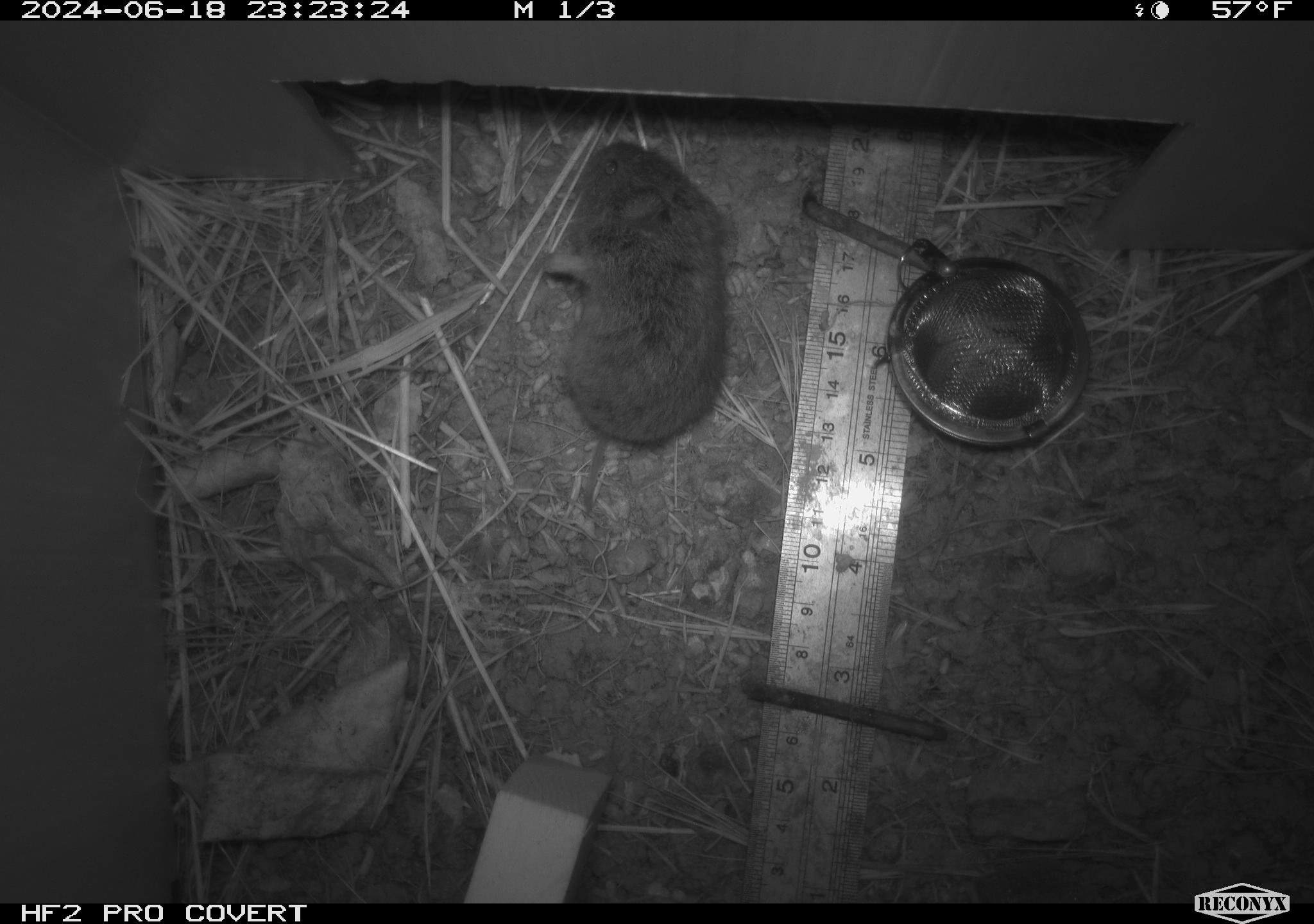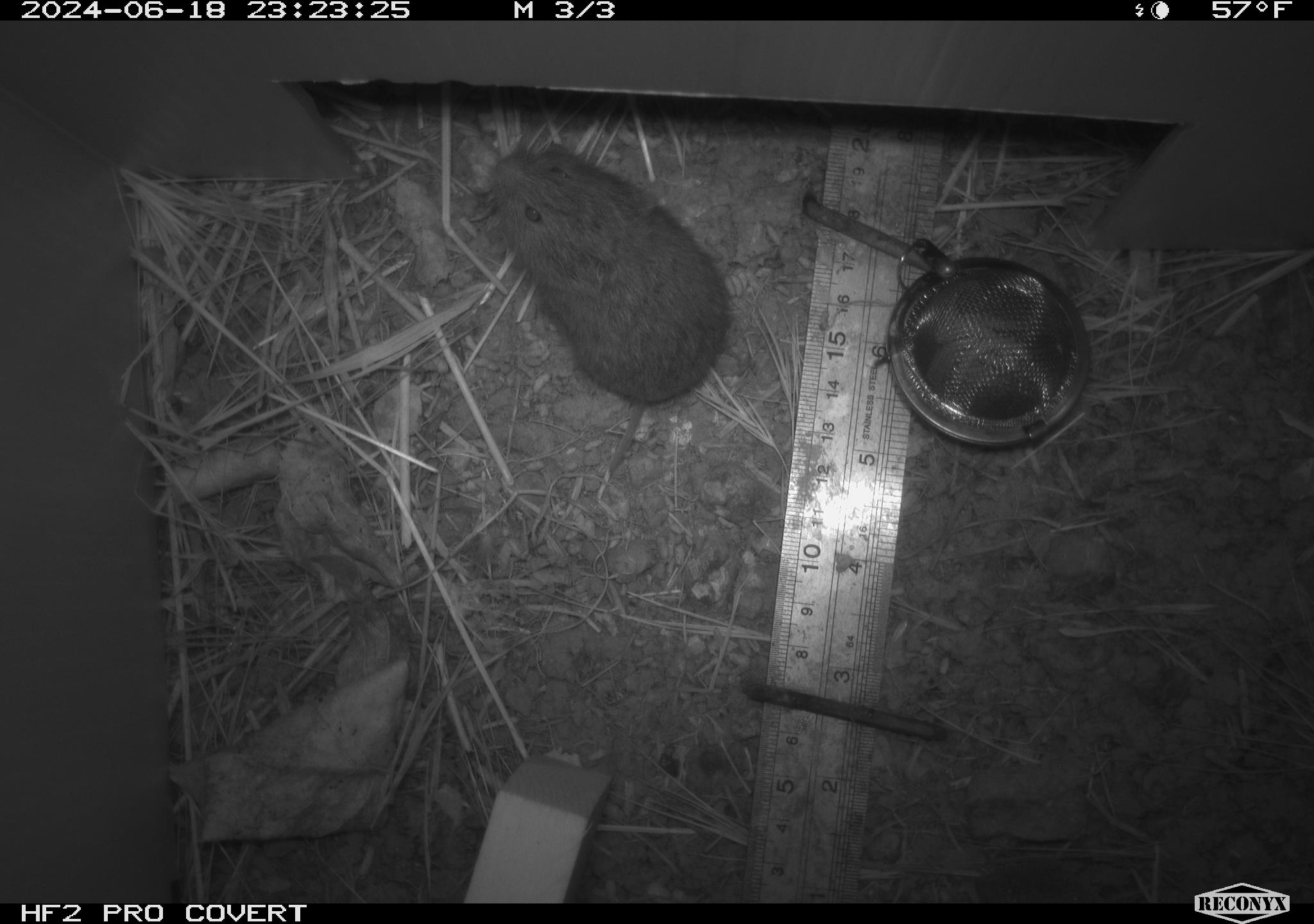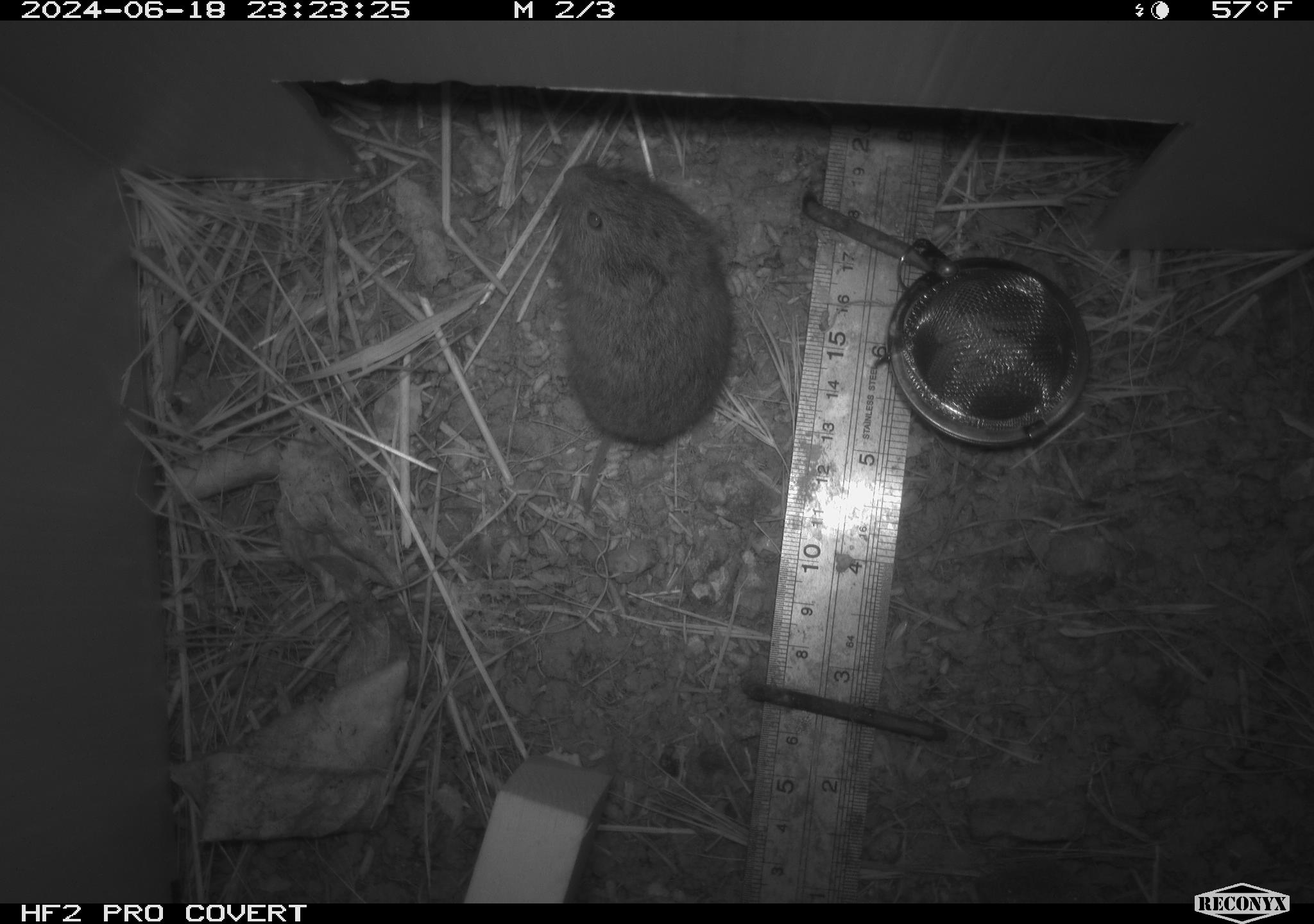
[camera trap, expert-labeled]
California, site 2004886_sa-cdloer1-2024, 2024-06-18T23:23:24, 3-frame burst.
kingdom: Animalia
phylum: Chordata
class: Mammalia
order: Rodentia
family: Cricetidae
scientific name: Arvicolinae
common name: voles, lemmings, and muskrats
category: arvicolinae subfamily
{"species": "arvicolinae subfamily (voles, lemmings, and muskrats) (Arvicolinae)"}